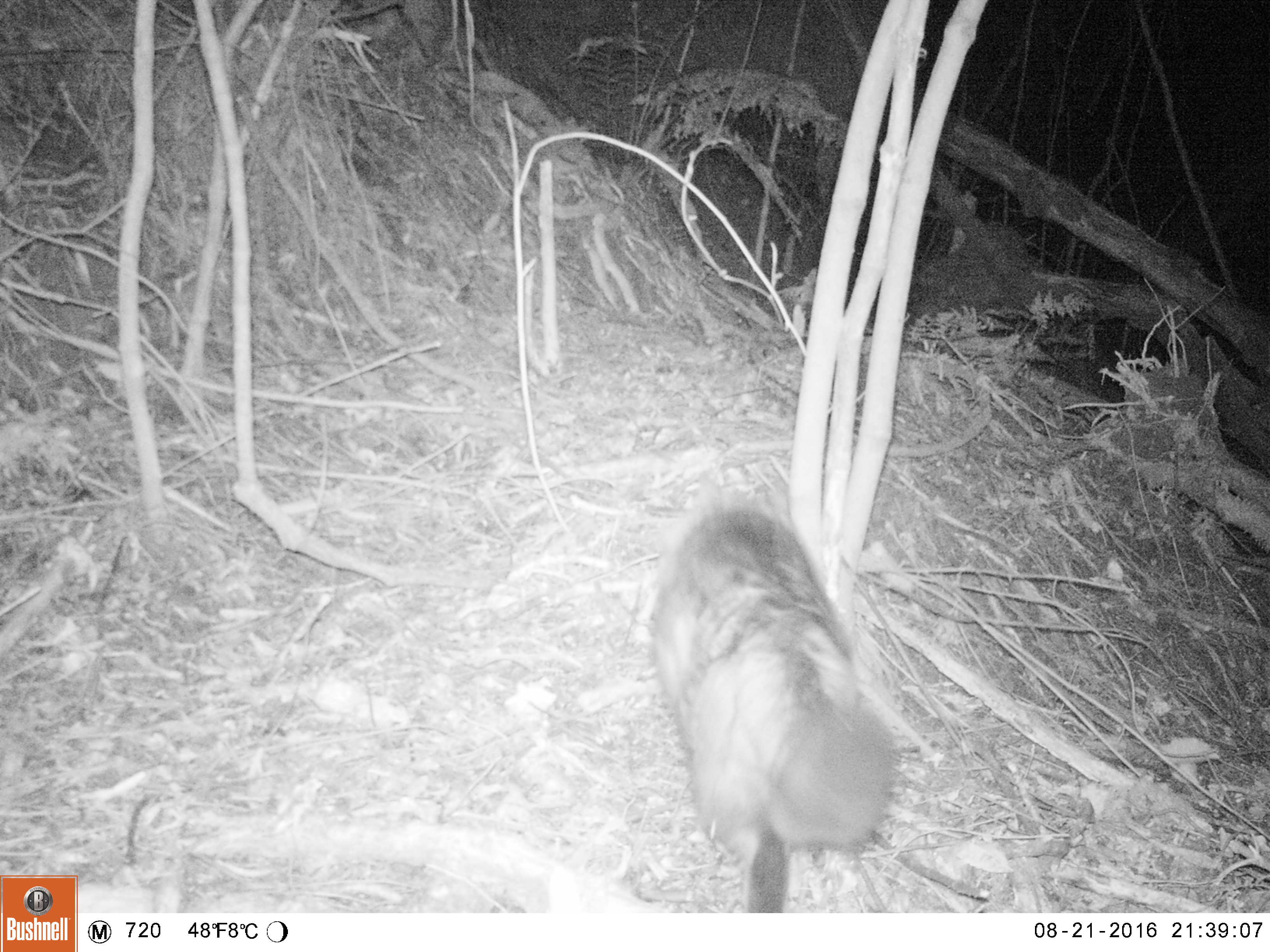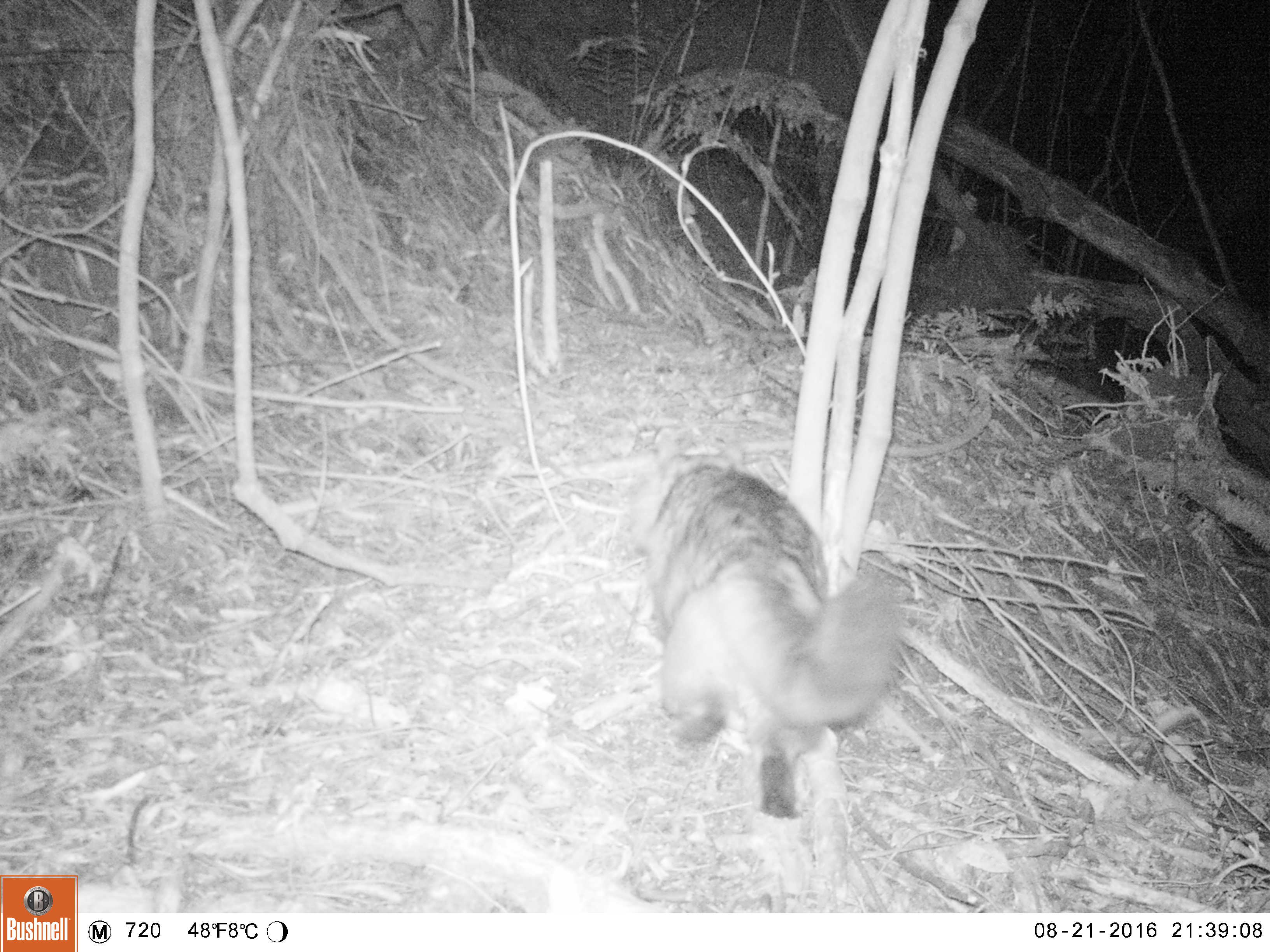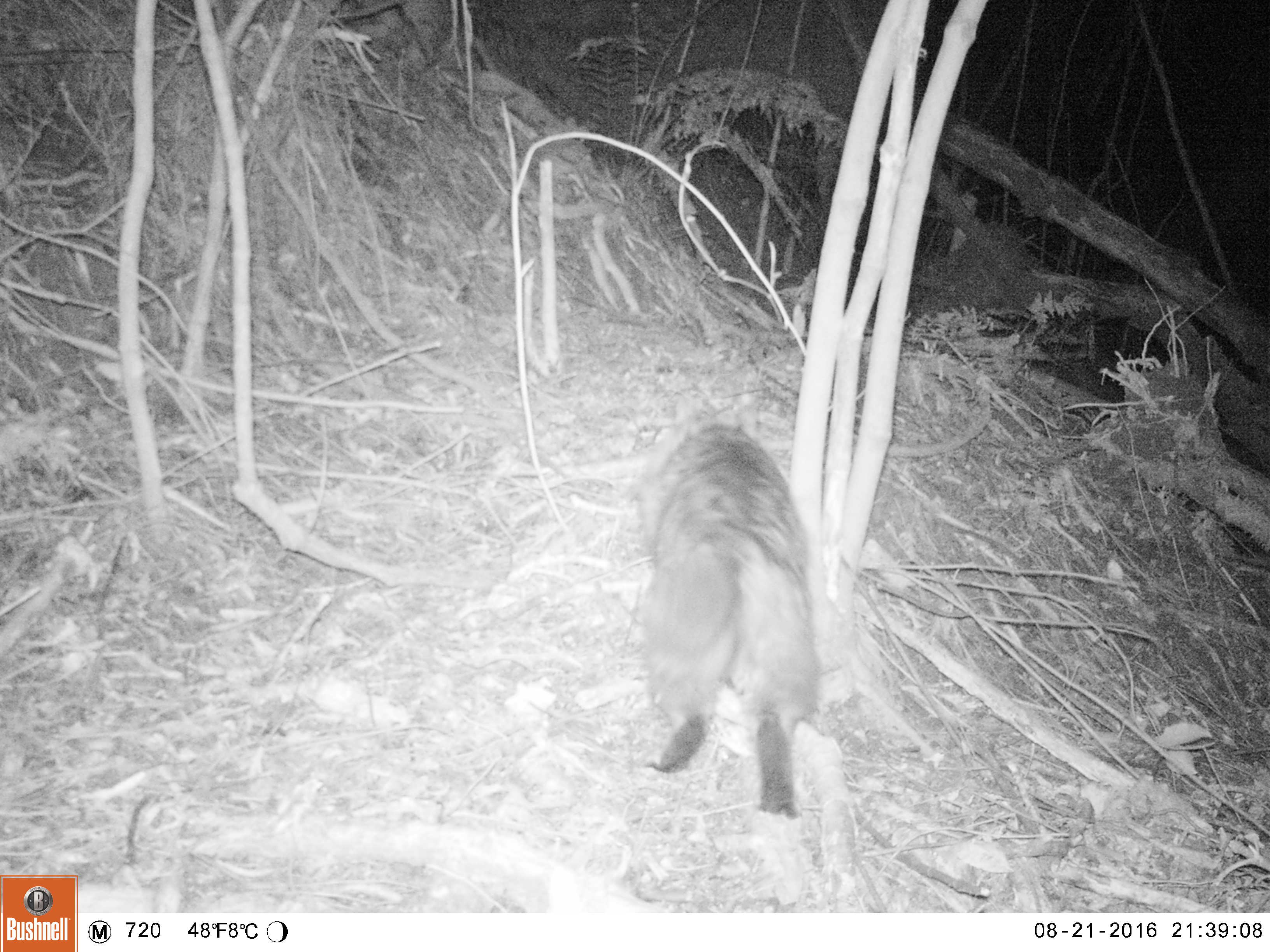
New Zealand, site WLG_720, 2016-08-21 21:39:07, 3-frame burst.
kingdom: Animalia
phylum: Chordata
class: Mammalia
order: Carnivora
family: Felidae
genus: Felis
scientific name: Felis catus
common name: domestic cat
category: cat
Cat (domestic cat) (Felis catus).